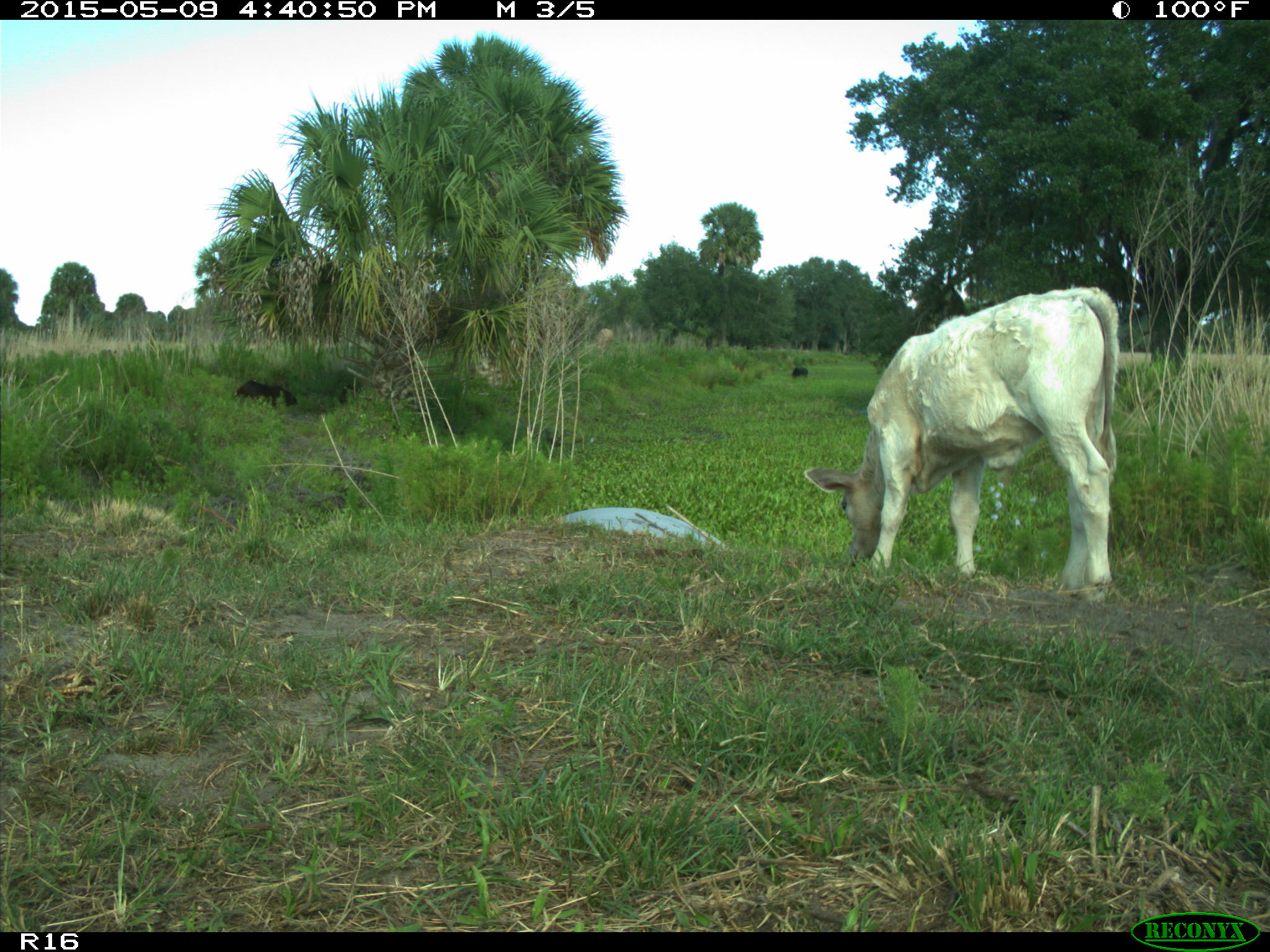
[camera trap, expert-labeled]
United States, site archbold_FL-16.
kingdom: Animalia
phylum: Chordata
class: Mammalia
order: Cingulata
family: Dasypodidae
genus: Dasypus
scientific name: Dasypus novemcinctus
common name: nine-banded armadillo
Dasypus novemcinctus (nine-banded armadillo).